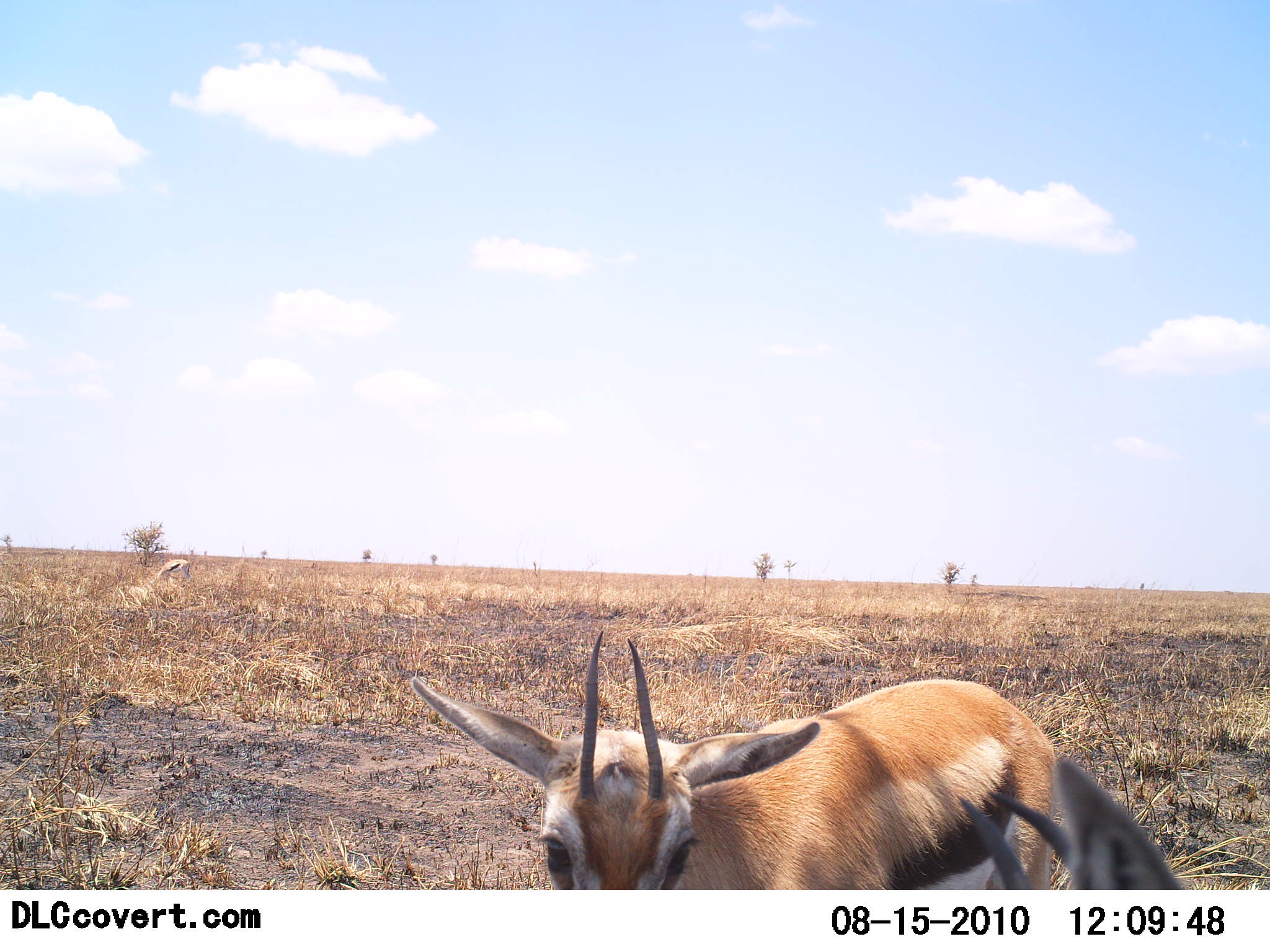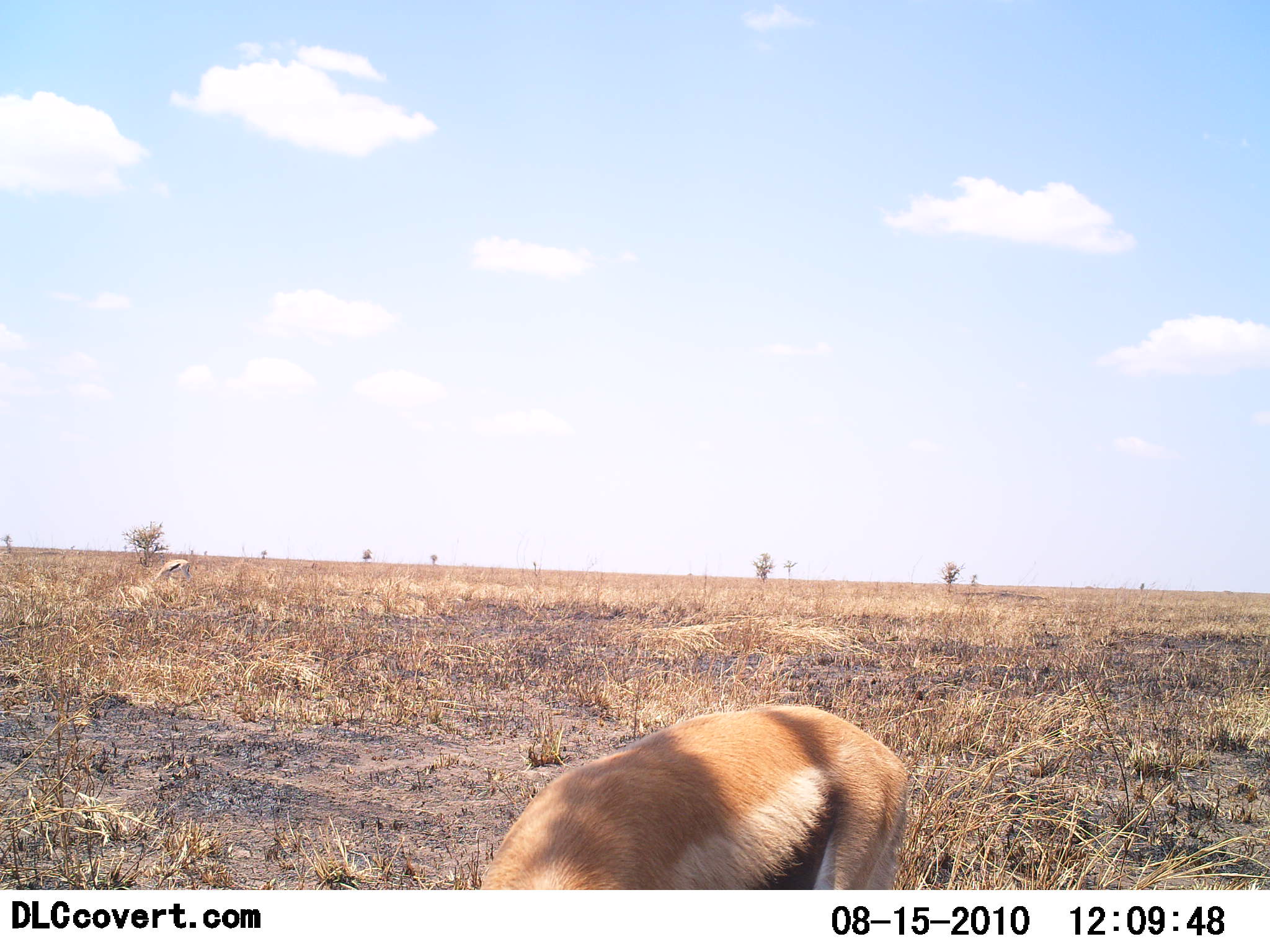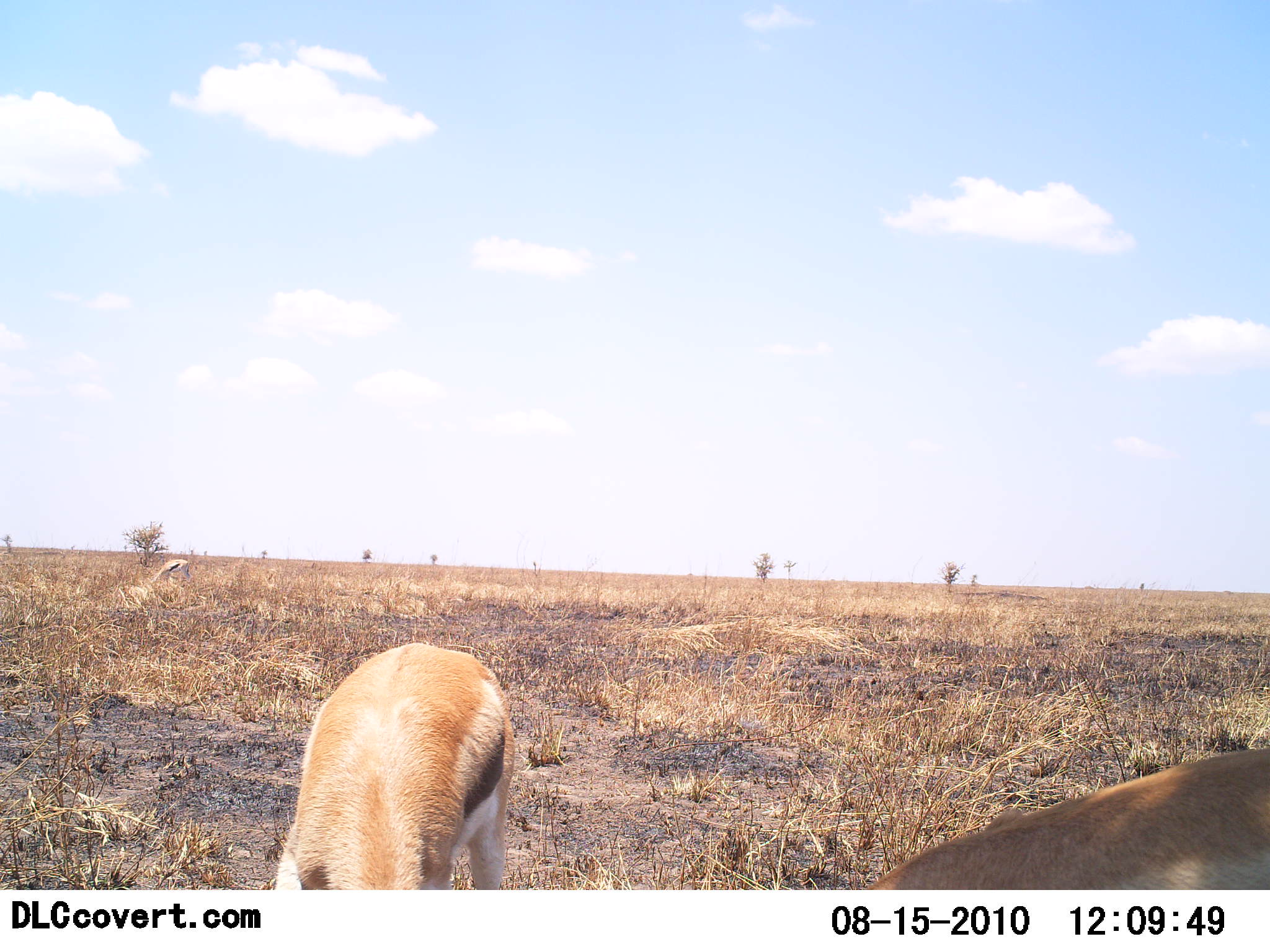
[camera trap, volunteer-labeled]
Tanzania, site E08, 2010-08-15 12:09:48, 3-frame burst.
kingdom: Animalia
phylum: Chordata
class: Mammalia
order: Artiodactyla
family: Bovidae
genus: Eudorcas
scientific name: Eudorcas thomsonii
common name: thomson's gazelle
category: gazellethomsons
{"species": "gazellethomsons (thomson's gazelle) (Eudorcas thomsonii)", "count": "2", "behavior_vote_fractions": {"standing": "27%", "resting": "0%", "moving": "27%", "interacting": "7%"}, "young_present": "0%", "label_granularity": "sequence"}